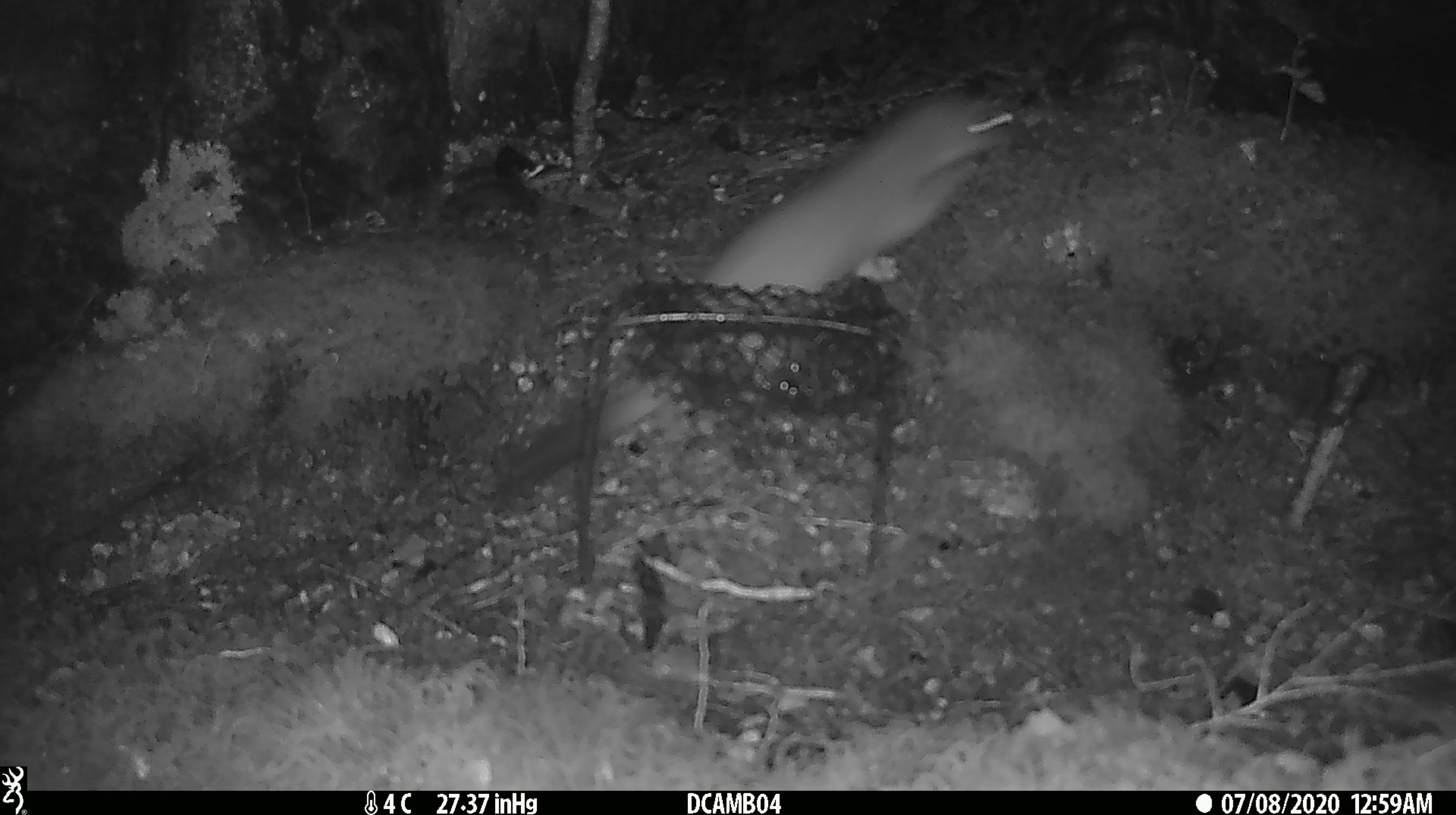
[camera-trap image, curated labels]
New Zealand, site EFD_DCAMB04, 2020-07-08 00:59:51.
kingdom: Animalia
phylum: Chordata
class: Mammalia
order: Carnivora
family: Mustelidae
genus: Mustela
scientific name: Mustela erminea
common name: stoat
Stoat (Mustela erminea).